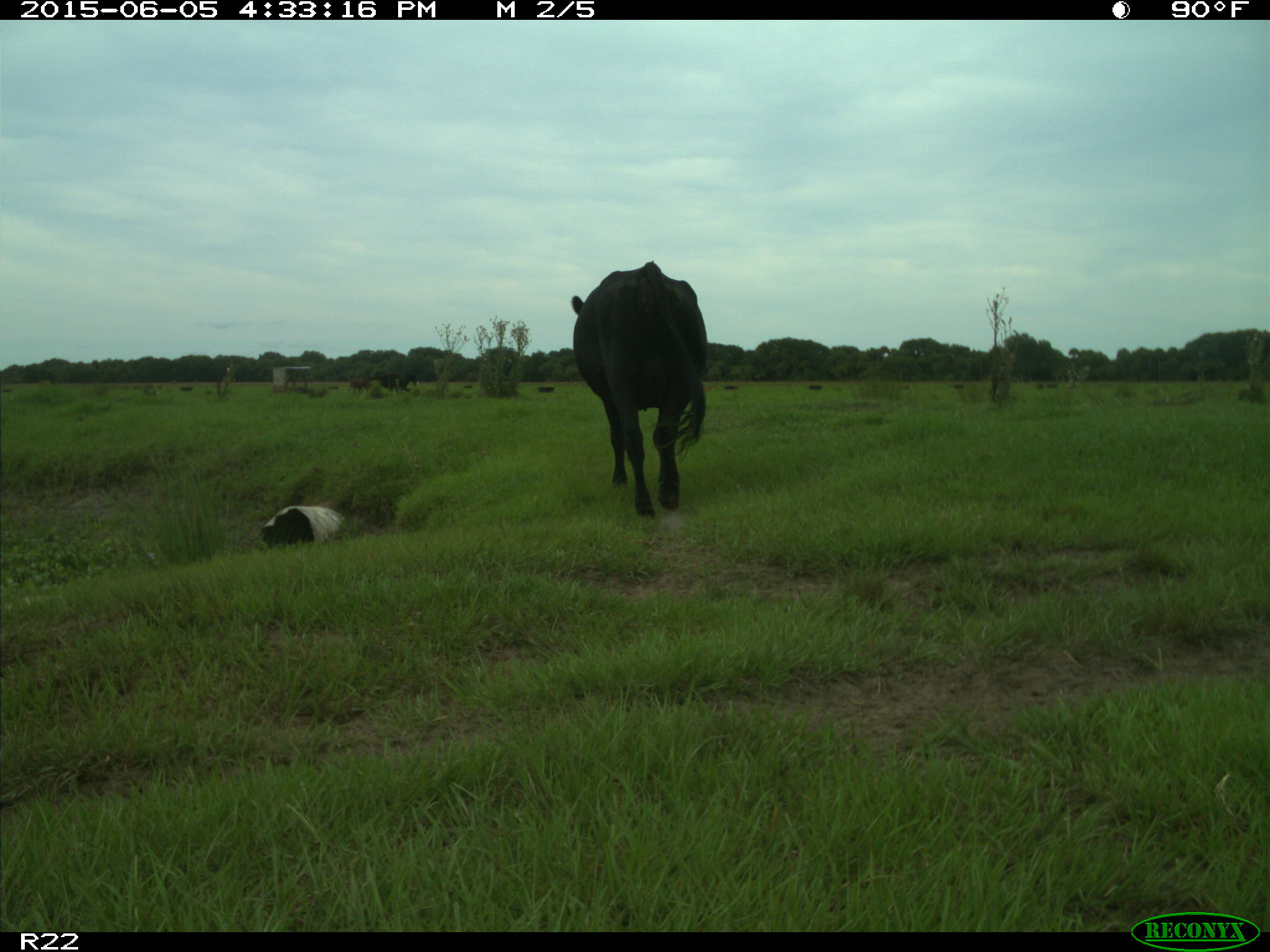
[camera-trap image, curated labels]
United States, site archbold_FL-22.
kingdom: Animalia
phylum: Chordata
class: Mammalia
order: Artiodactyla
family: Bovidae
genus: Bos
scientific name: Bos taurus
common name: domestic cow